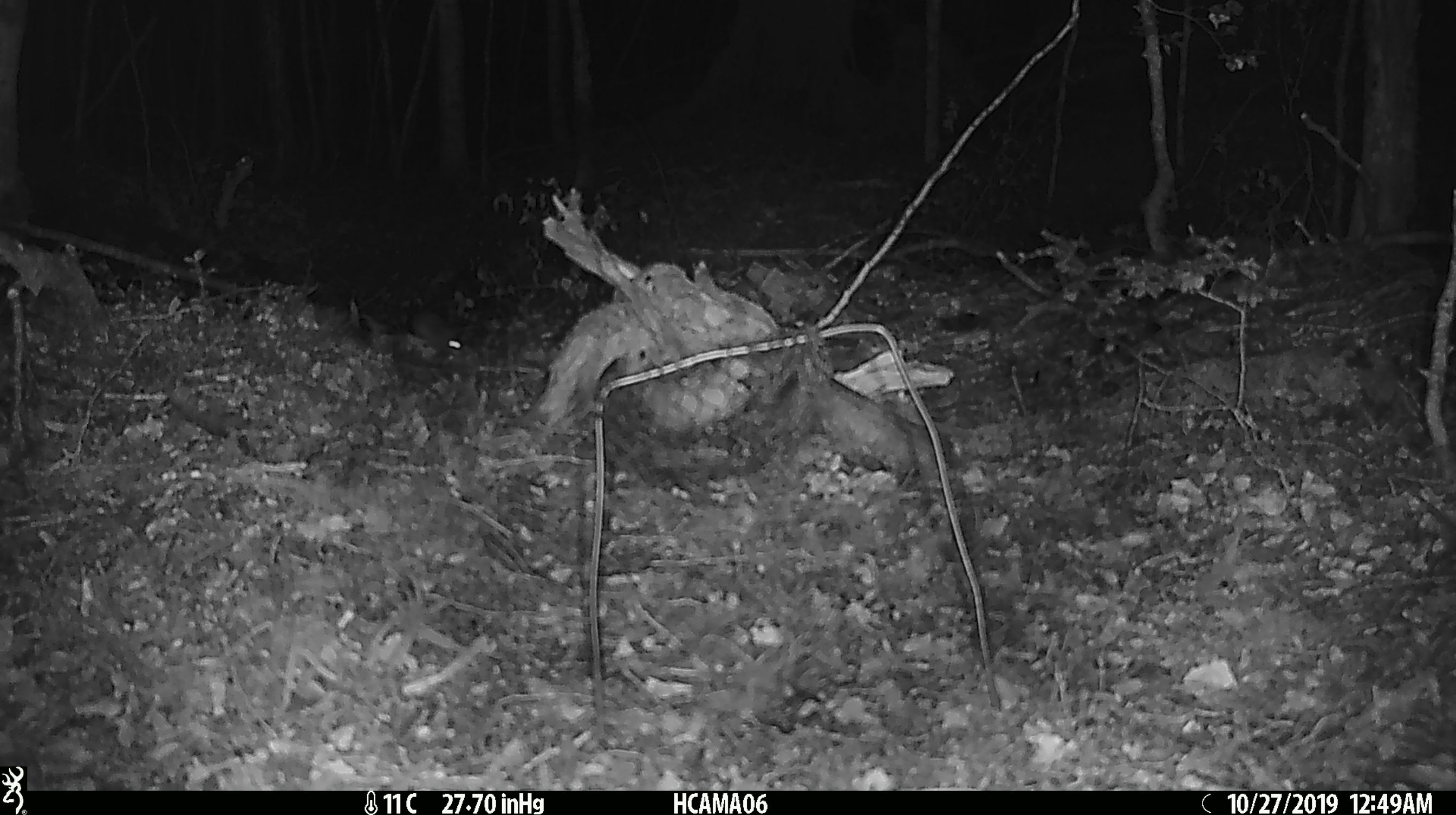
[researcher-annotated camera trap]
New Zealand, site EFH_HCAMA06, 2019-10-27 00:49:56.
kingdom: Animalia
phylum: Chordata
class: Mammalia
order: Rodentia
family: Muridae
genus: Mus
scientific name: Mus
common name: mouse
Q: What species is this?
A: Mouse (Mus).